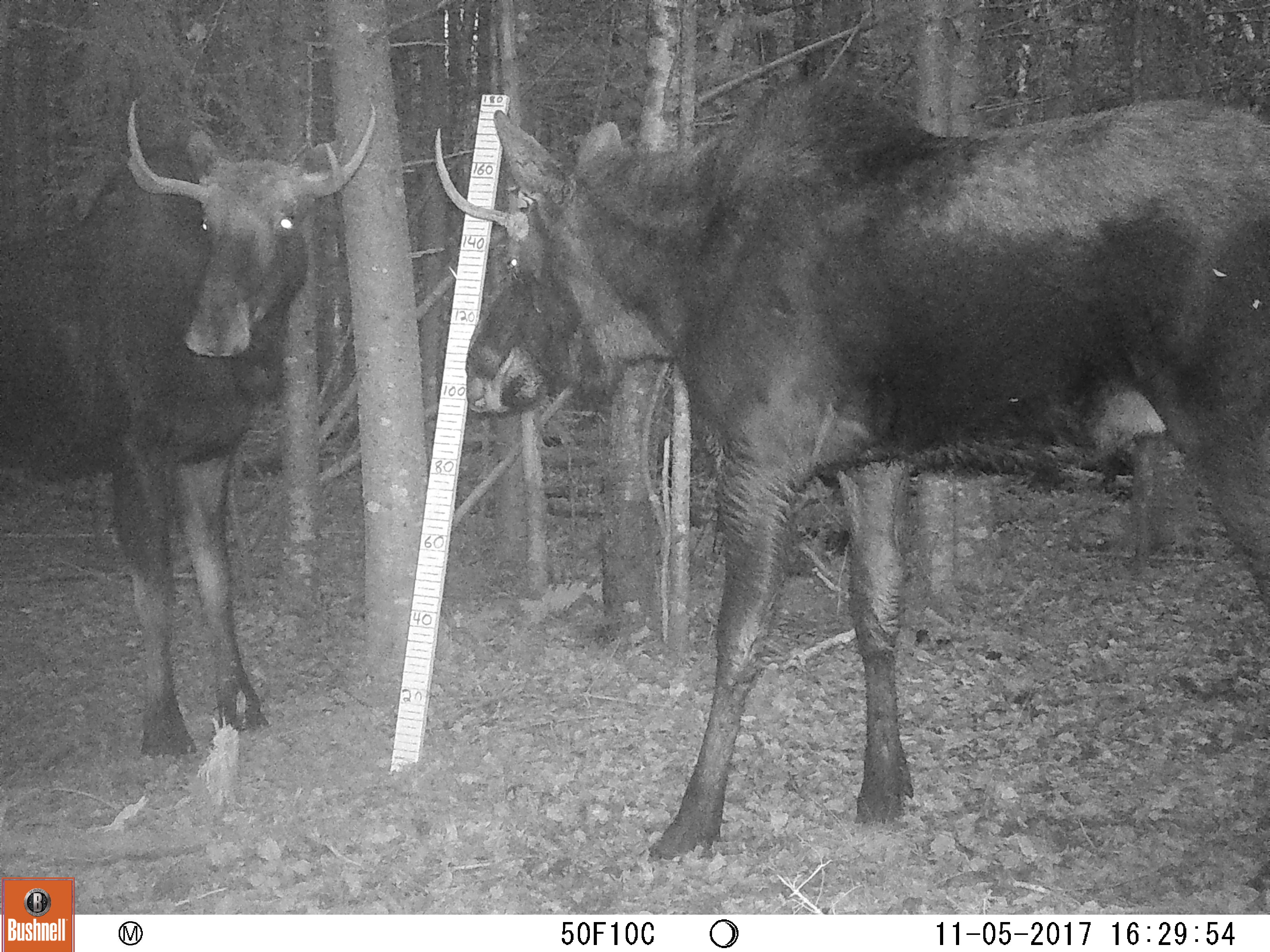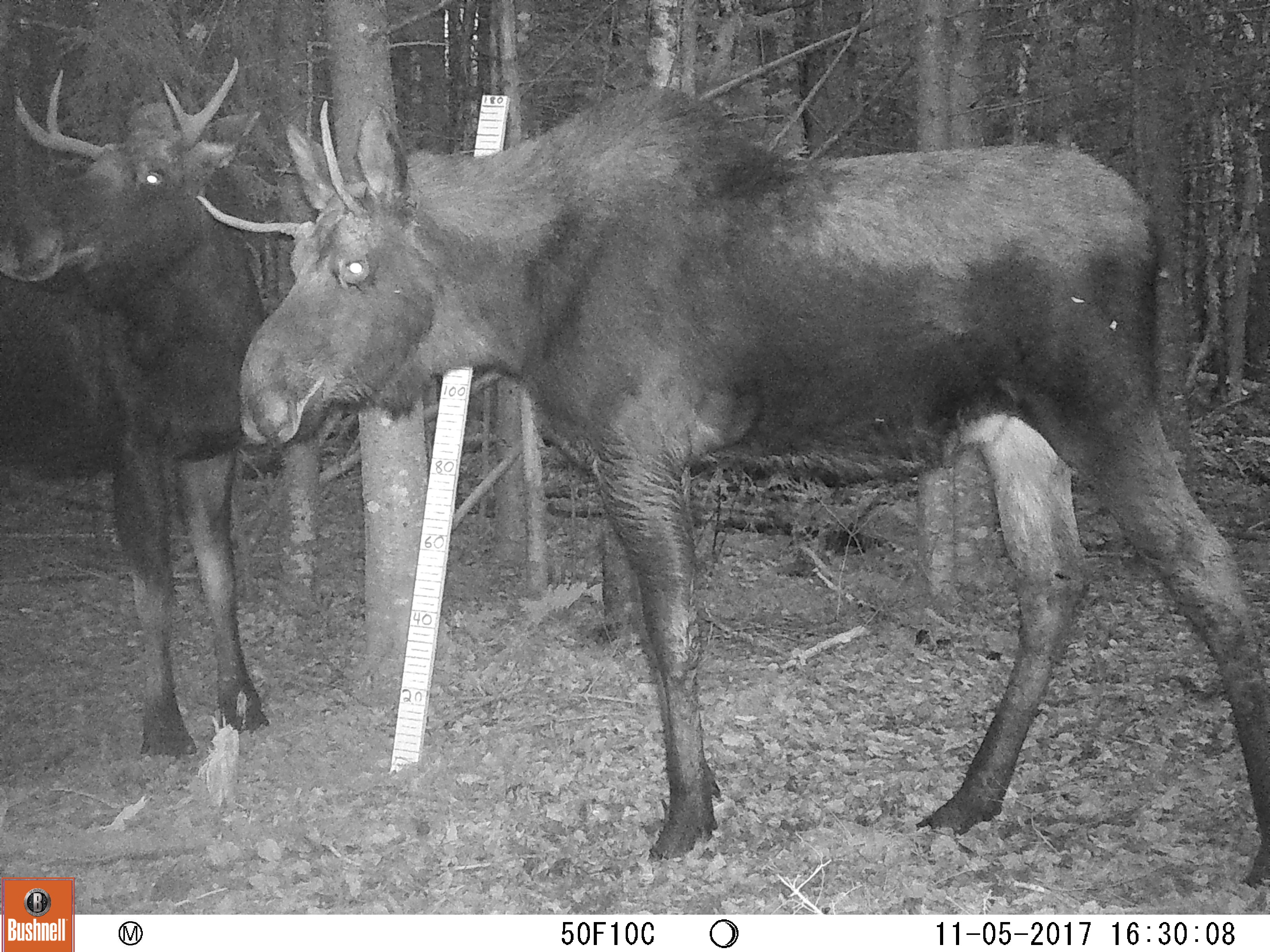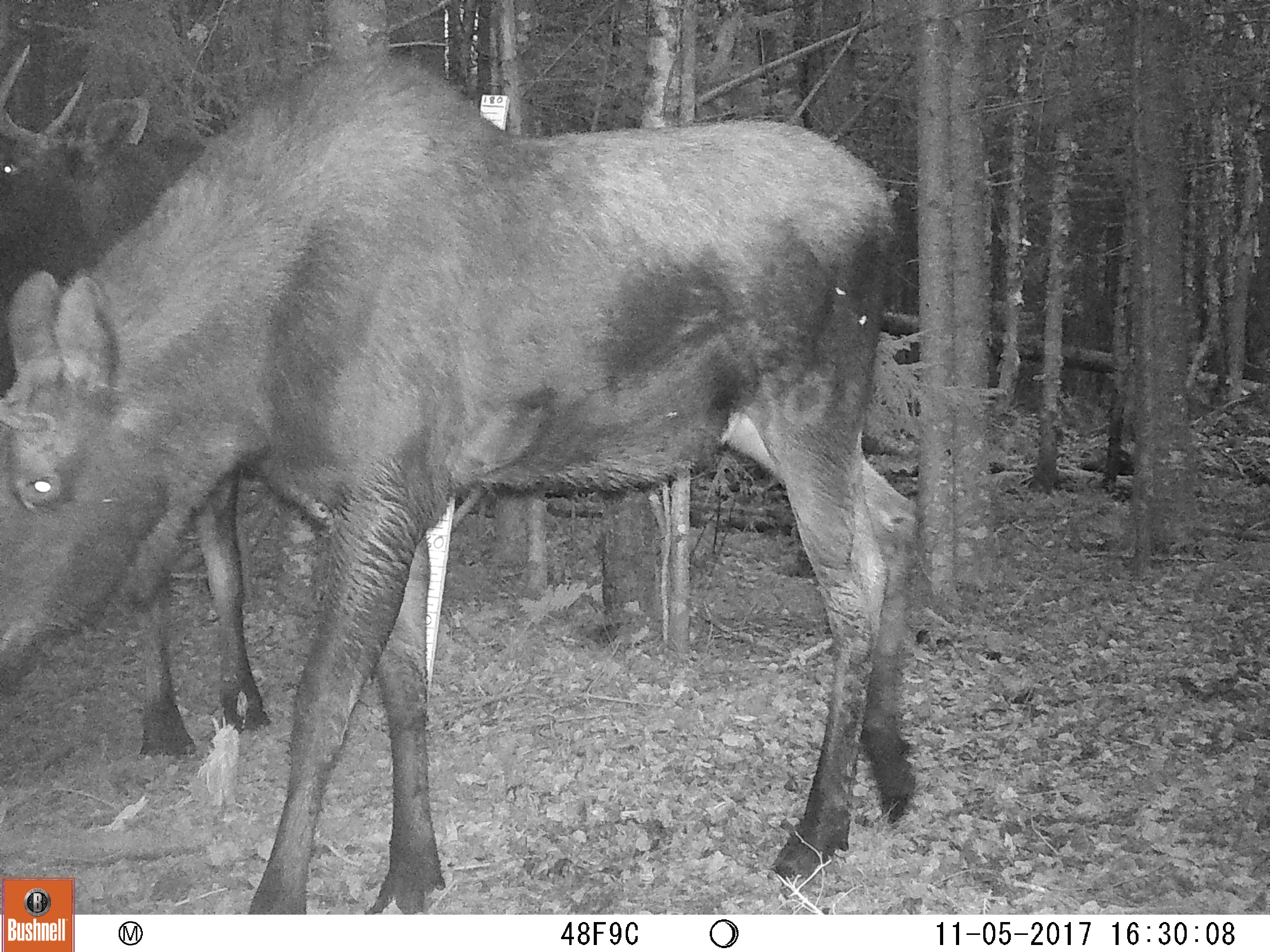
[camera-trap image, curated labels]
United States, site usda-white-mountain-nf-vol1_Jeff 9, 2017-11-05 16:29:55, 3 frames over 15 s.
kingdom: Animalia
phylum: Chordata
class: Mammalia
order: Artiodactyla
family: Cervidae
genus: Alces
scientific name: Alces alces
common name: moose